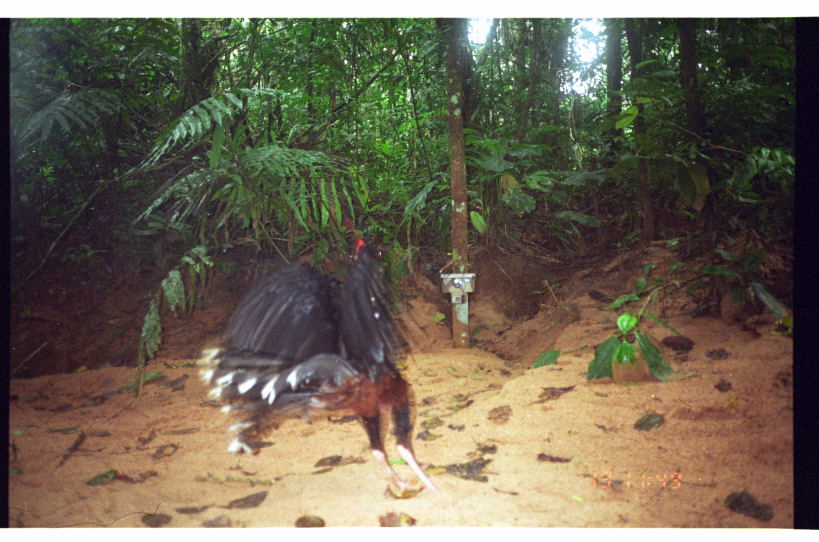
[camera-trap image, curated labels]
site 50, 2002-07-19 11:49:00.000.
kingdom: Animalia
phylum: Chordata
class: Aves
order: Galliformes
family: Cracidae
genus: Mitu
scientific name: Mitu tuberosum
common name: razor-billed curassow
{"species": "Mitu tuberosum (razor-billed curassow)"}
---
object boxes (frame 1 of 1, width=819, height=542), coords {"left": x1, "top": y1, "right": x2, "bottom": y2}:
mitu tuberosum: {"left": 197, "top": 216, "right": 439, "bottom": 499}